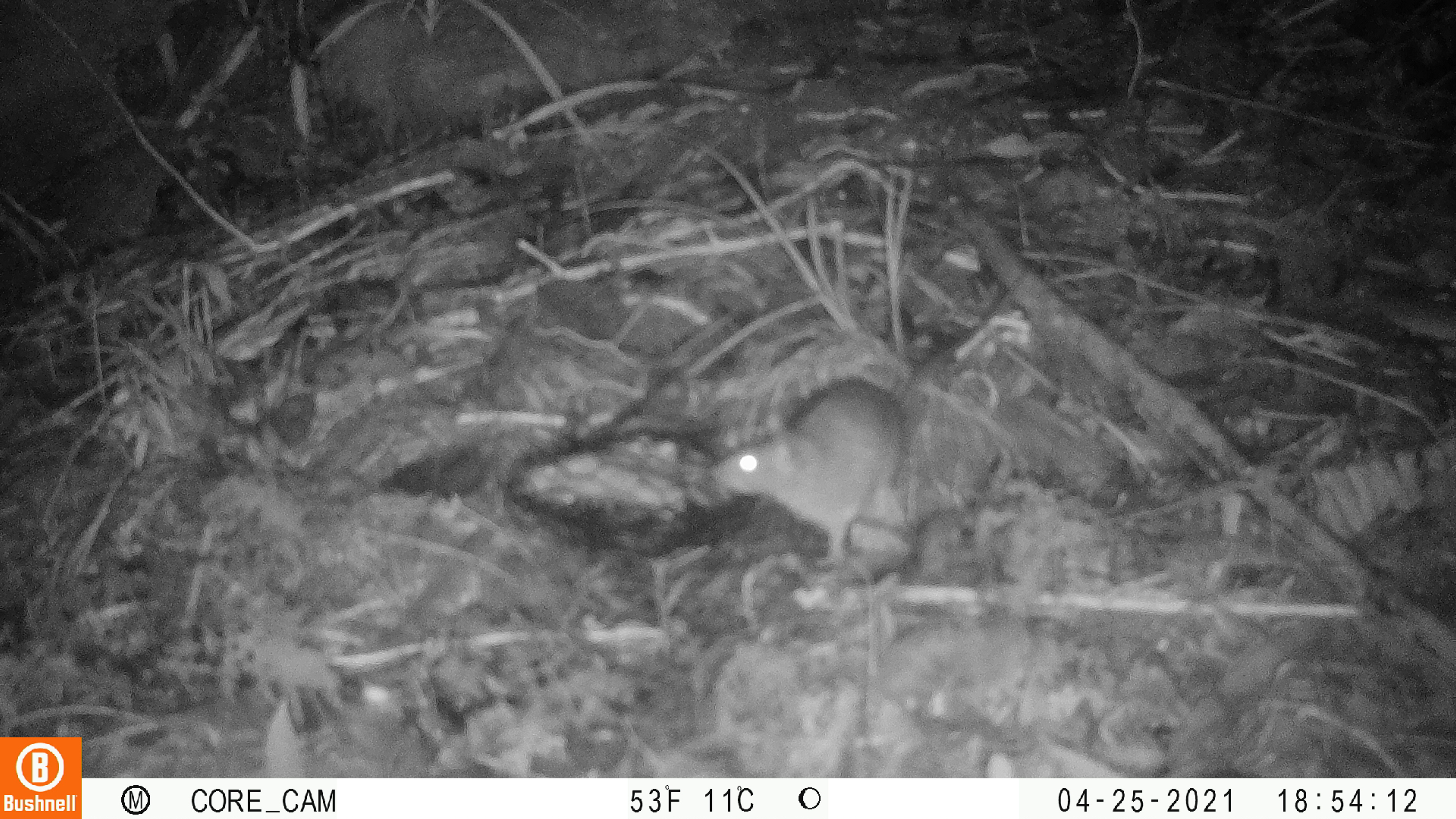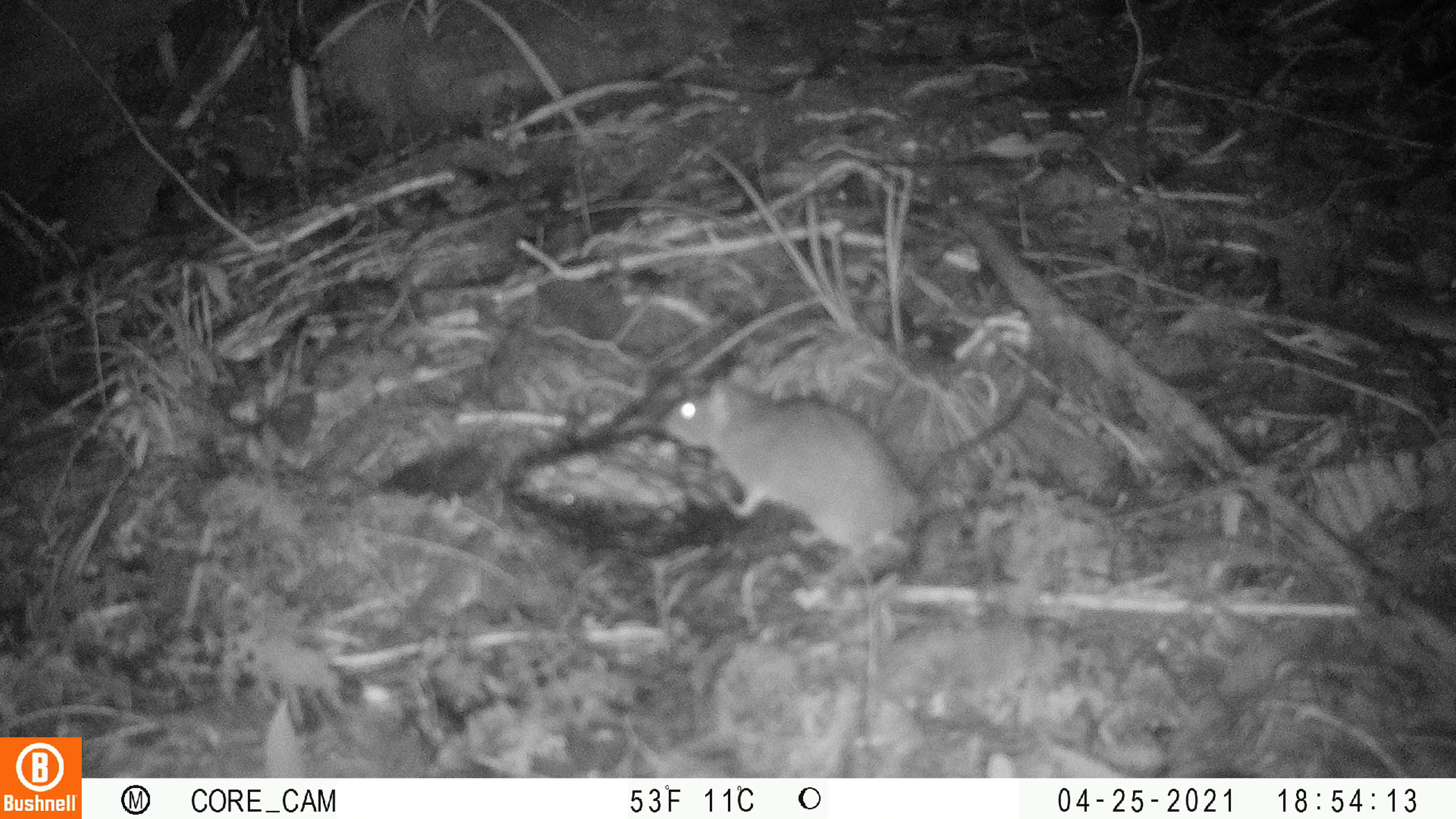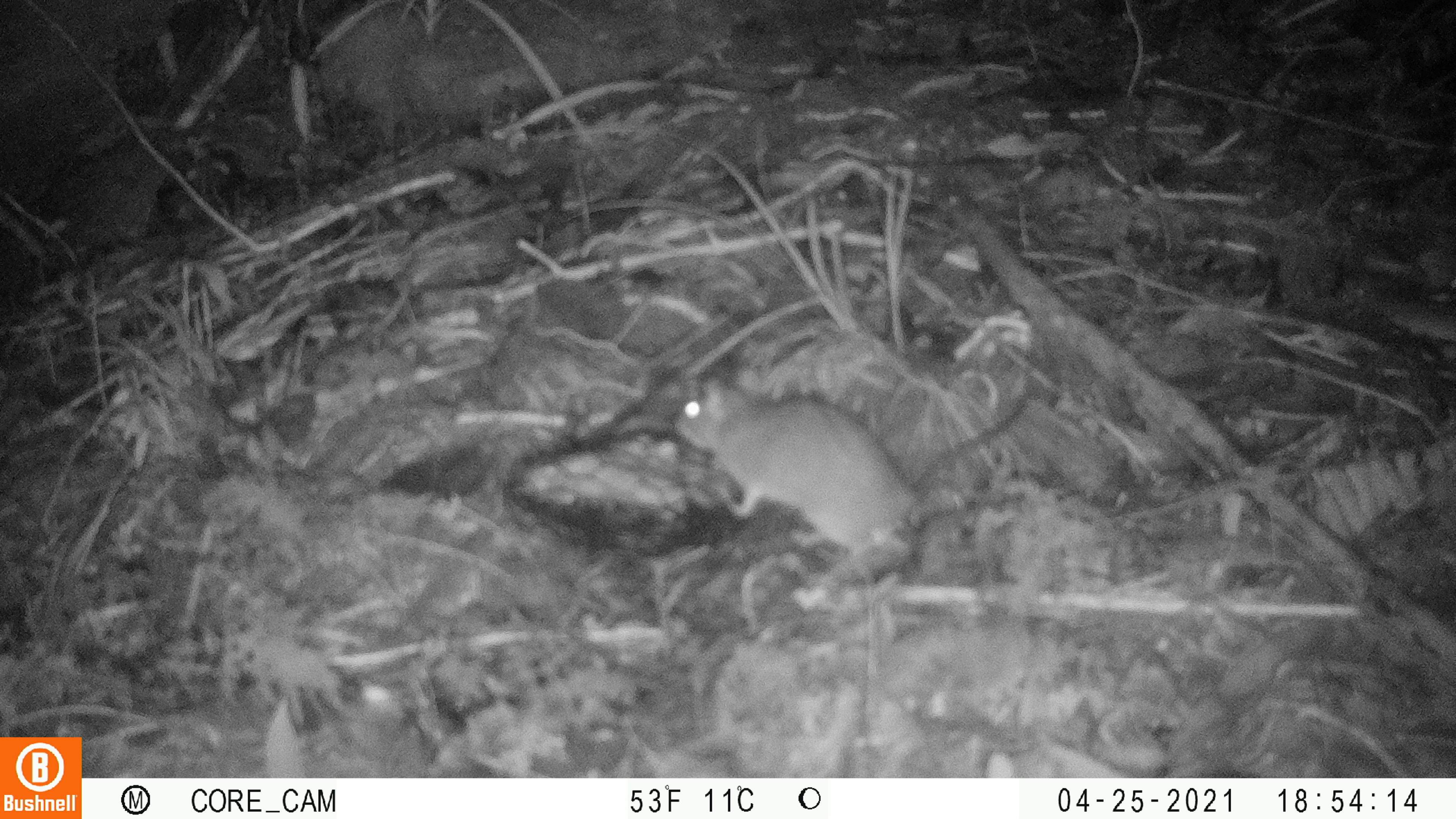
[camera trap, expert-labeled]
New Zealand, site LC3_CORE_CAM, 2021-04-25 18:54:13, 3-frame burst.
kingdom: Animalia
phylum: Chordata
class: Mammalia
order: Rodentia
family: Muridae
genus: Rattus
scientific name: Rattus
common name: rat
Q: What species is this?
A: Rat (Rattus).